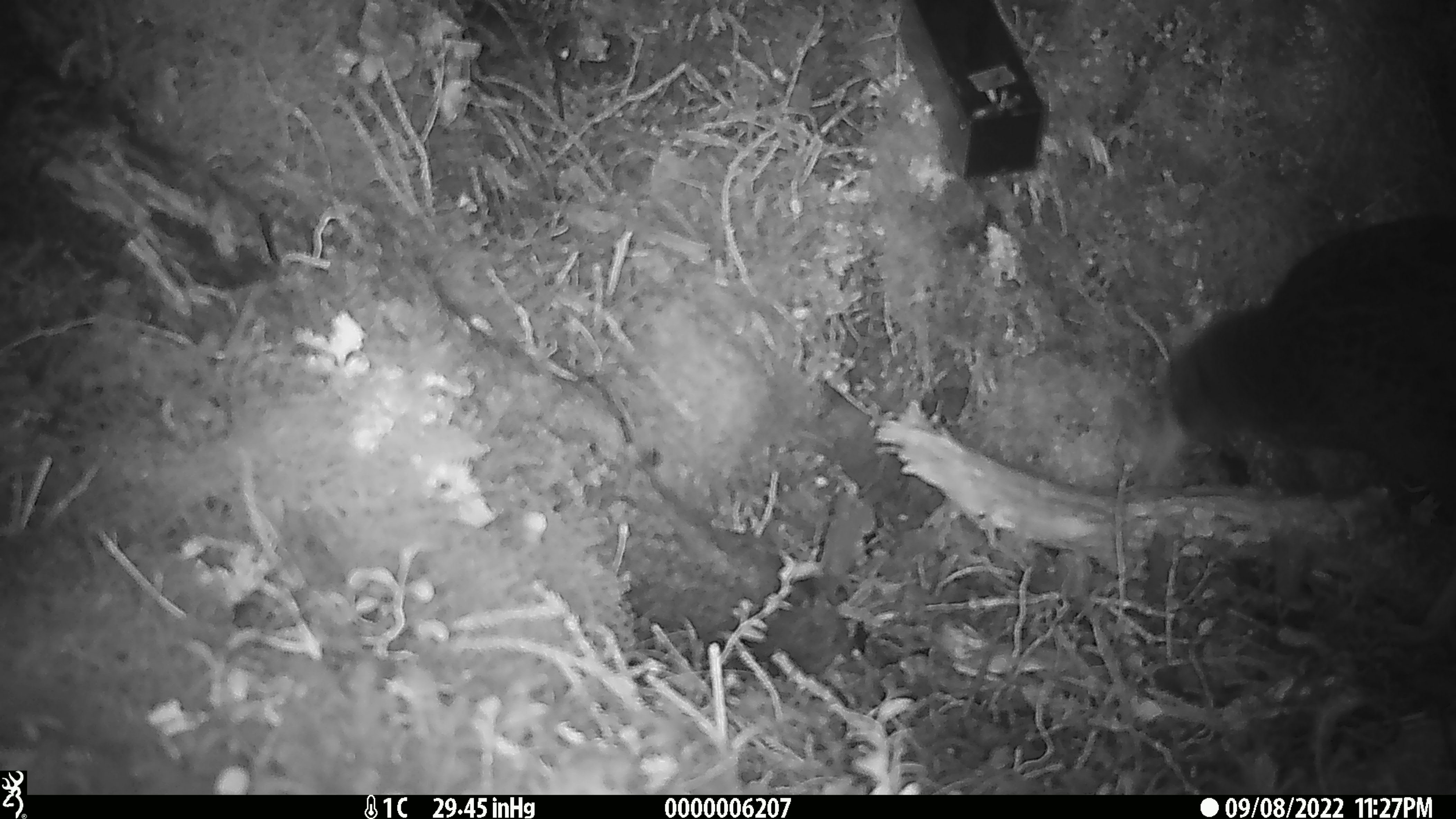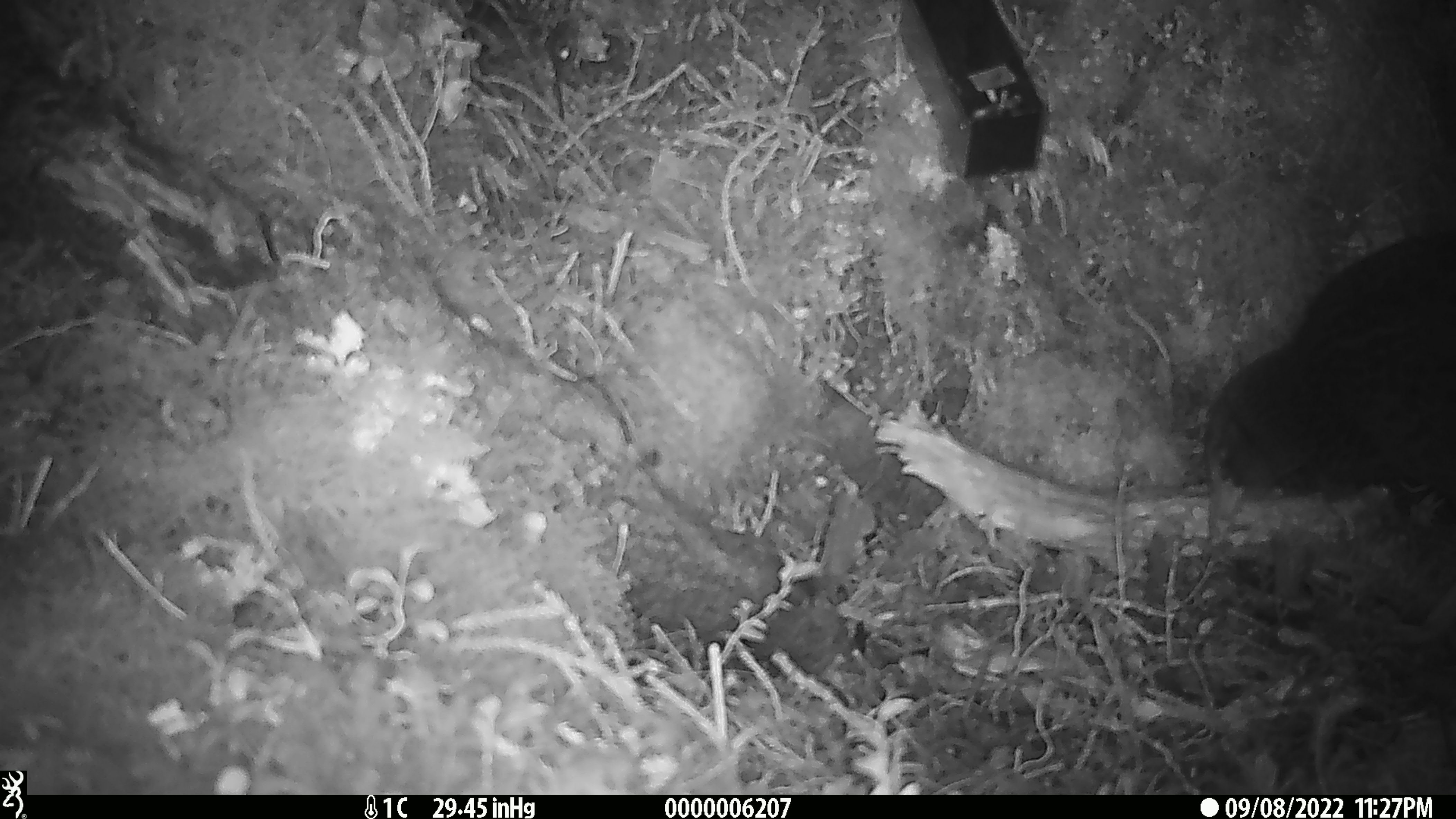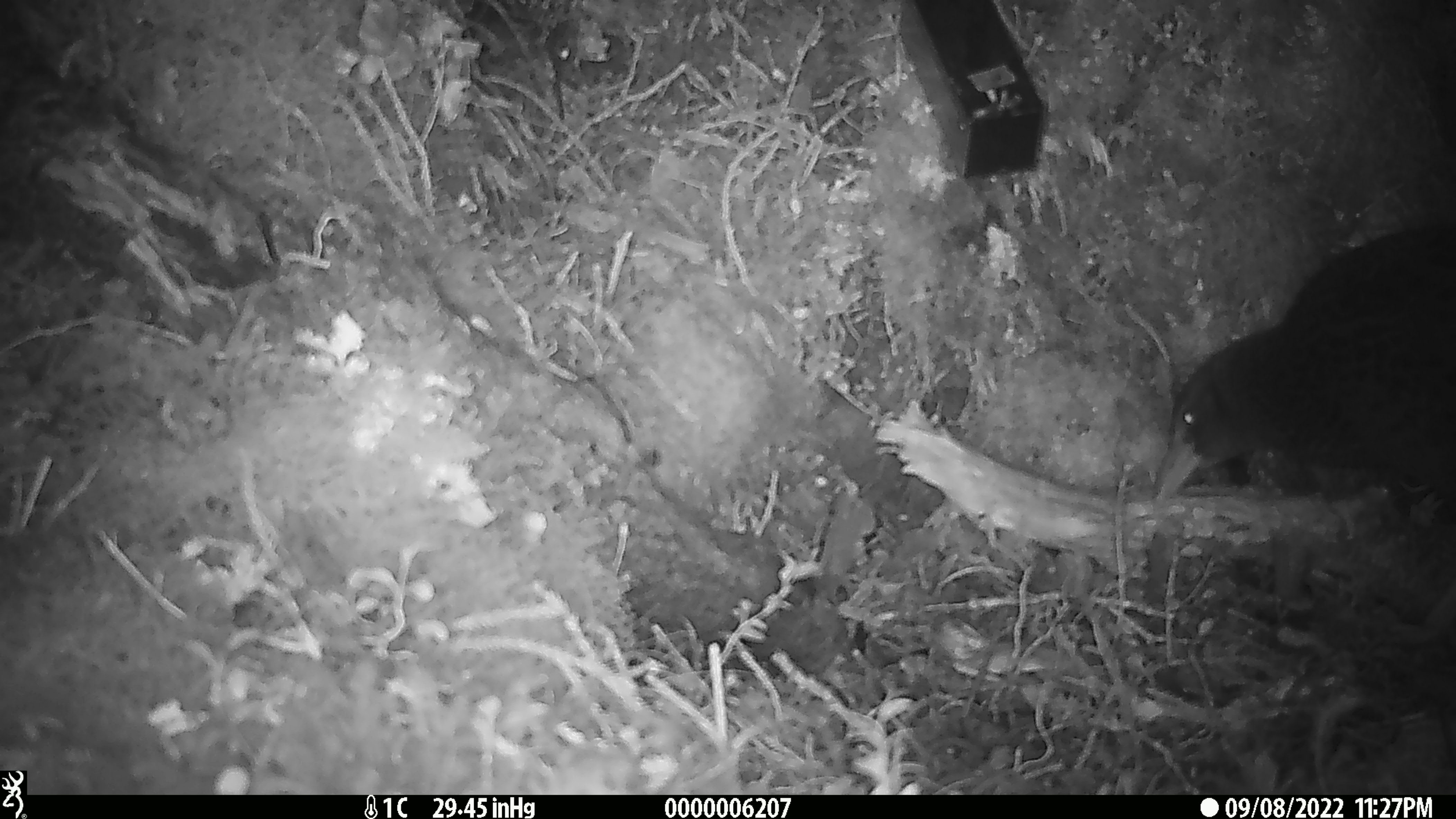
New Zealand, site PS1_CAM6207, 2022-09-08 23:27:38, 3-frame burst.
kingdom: Animalia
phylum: Chordata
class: Aves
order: Gruiformes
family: Rallidae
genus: Gallirallus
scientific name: Gallirallus australis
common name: weka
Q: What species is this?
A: Weka (Gallirallus australis).